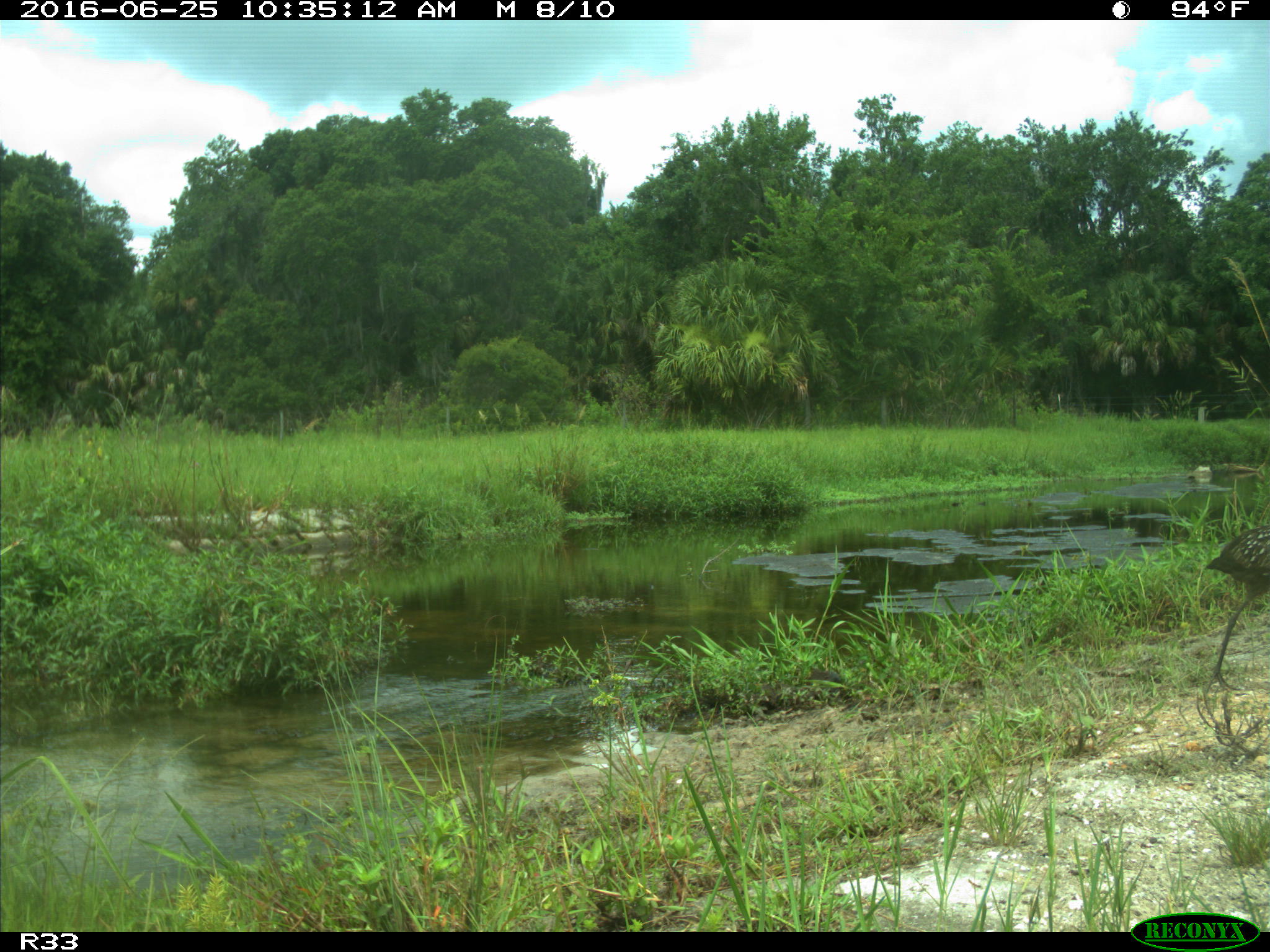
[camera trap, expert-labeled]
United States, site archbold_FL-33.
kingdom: Animalia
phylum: Chordata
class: Aves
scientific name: Aves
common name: birds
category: unidentified bird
Unidentified bird (birds) (Aves).